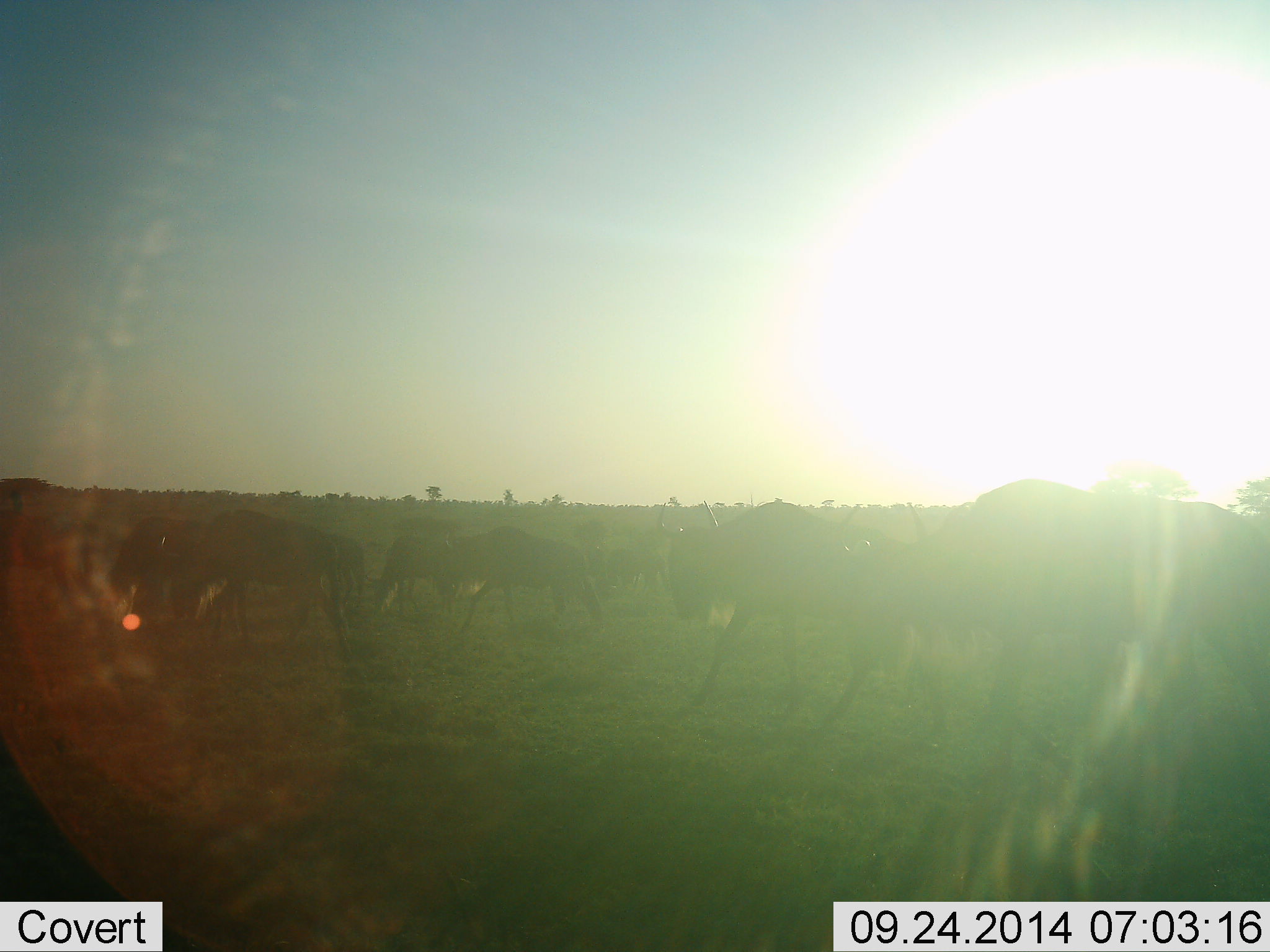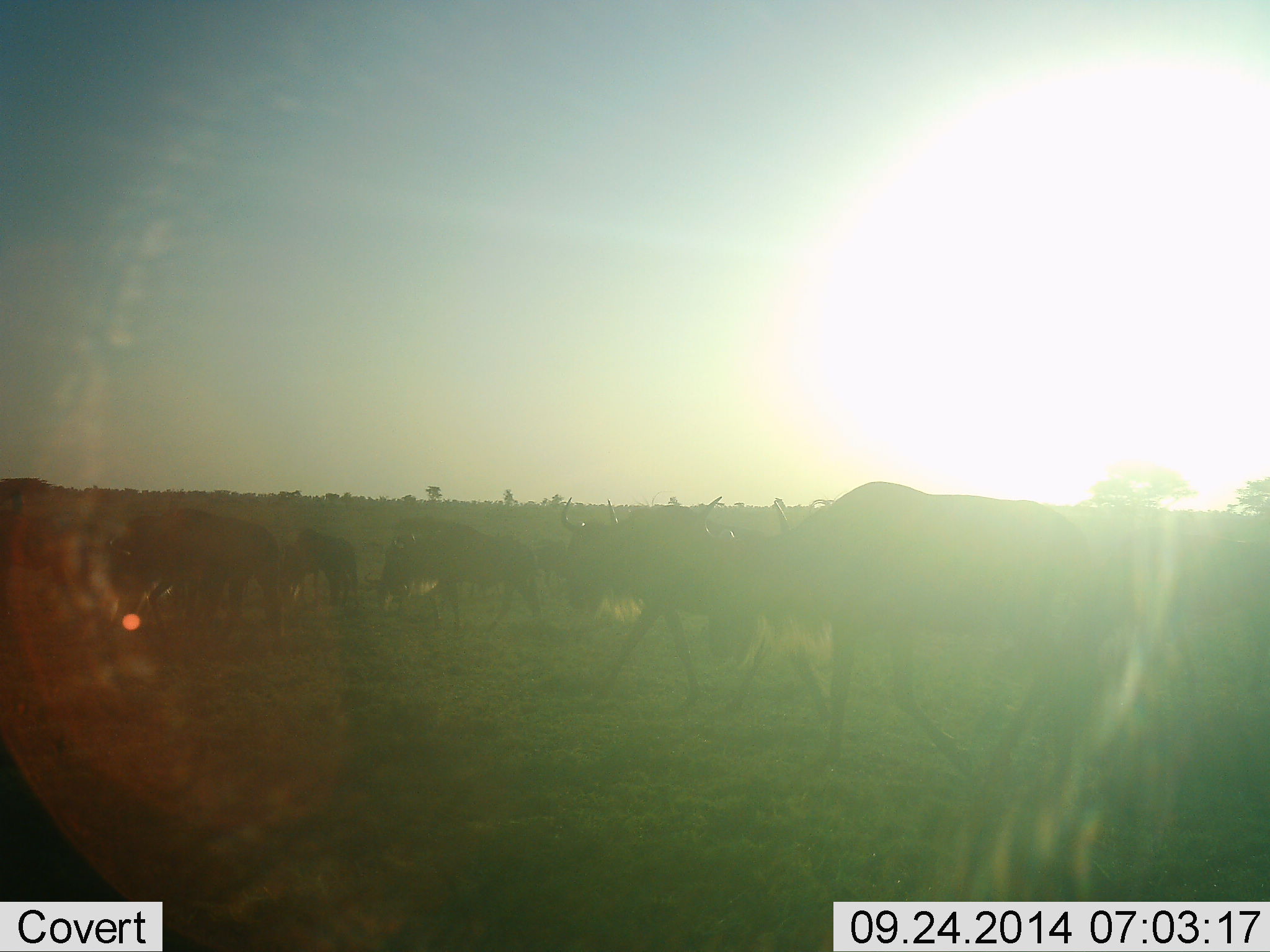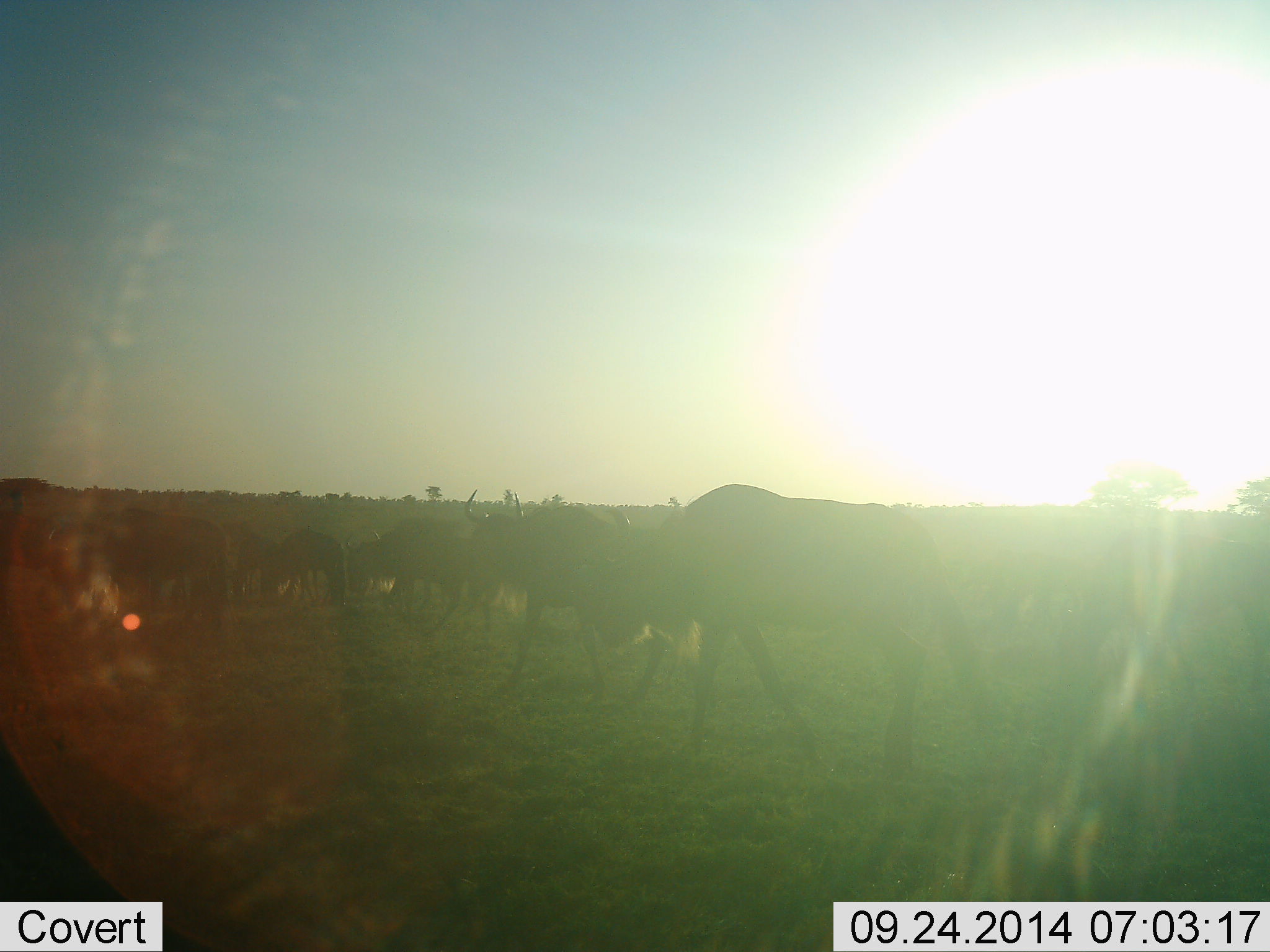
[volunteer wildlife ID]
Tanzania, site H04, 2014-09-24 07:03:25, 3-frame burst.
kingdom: Animalia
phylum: Chordata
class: Mammalia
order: Artiodactyla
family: Bovidae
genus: Connochaetes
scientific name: Connochaetes taurinus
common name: blue wildebeest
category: wildebeest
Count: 11-50.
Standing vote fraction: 20%.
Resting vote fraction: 0%.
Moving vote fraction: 100%.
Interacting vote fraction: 0%.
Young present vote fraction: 0%.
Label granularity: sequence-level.